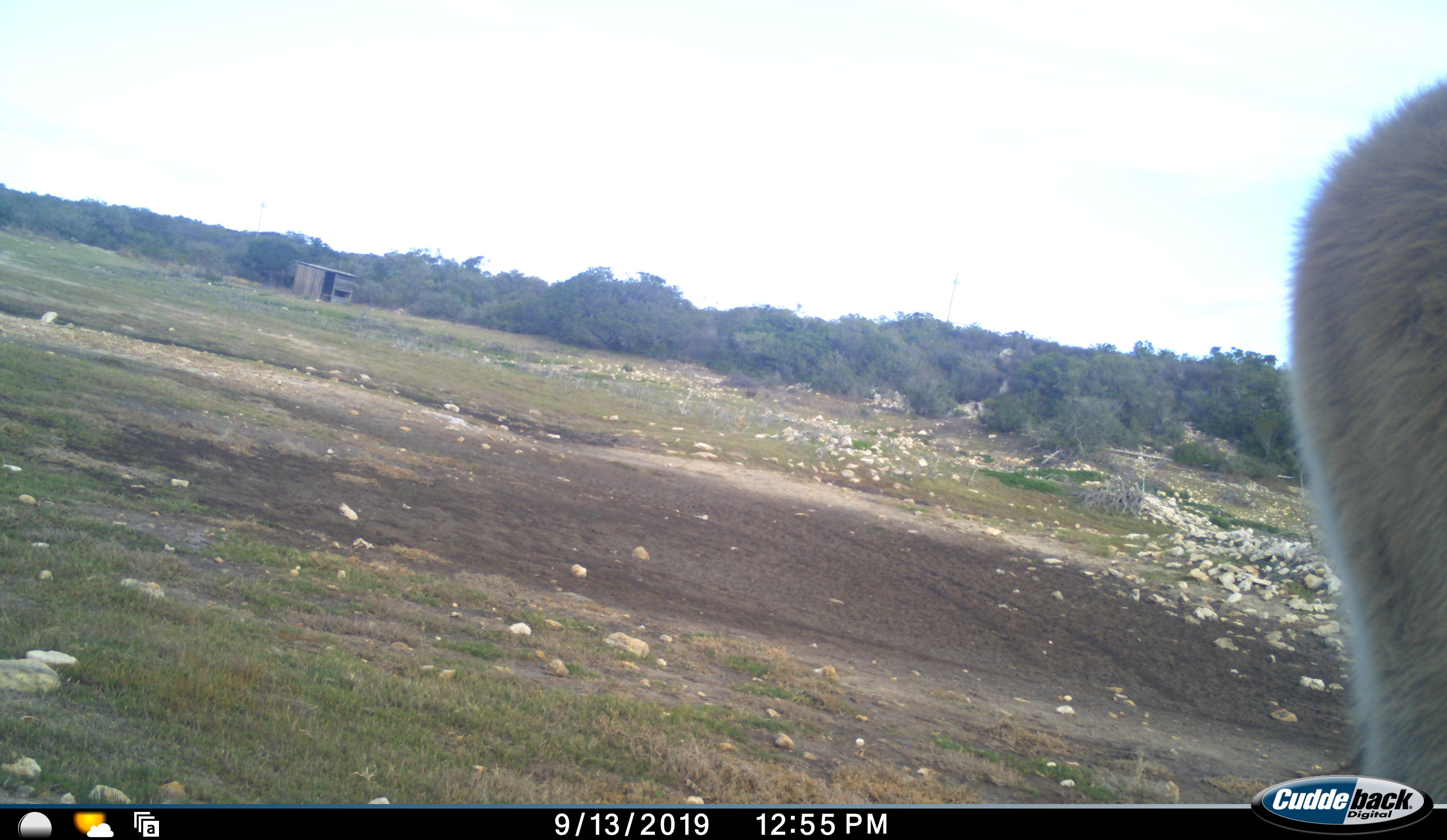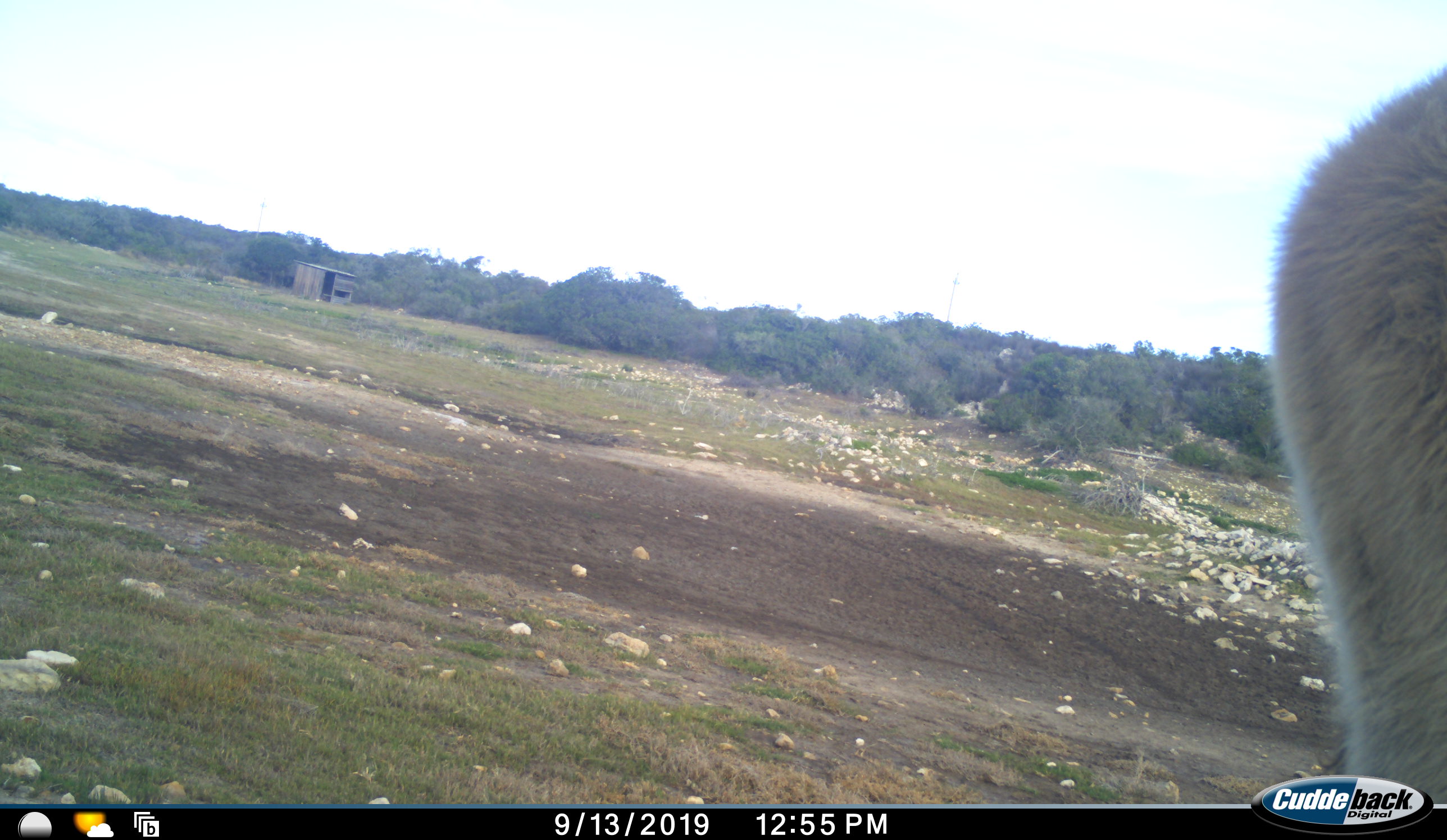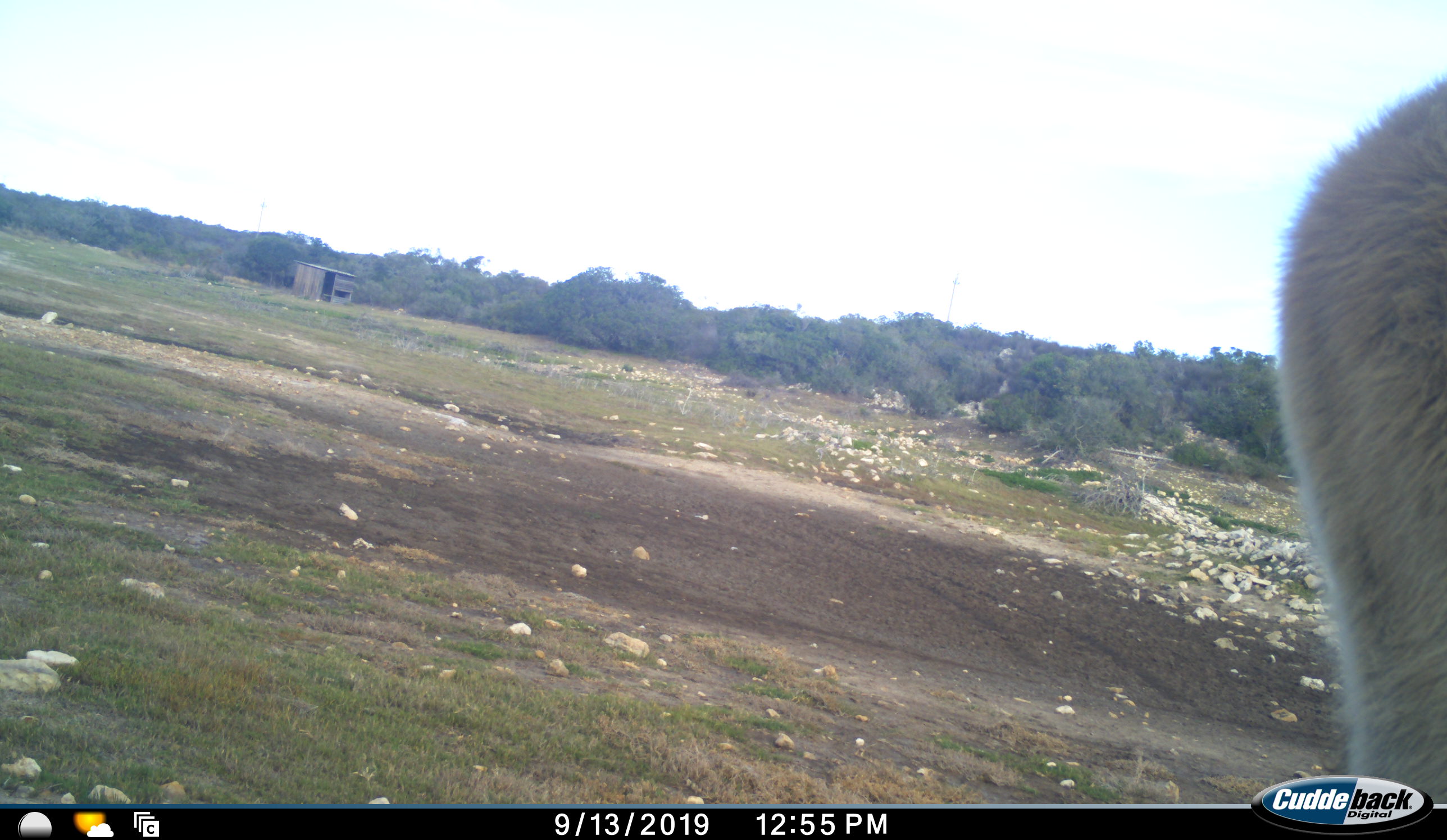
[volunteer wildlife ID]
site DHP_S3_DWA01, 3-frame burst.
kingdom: Animalia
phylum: Chordata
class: Mammalia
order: Artiodactyla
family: Bovidae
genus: Tragelaphus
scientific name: Tragelaphus oryx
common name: eland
Eland (Tragelaphus oryx), count 1. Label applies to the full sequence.